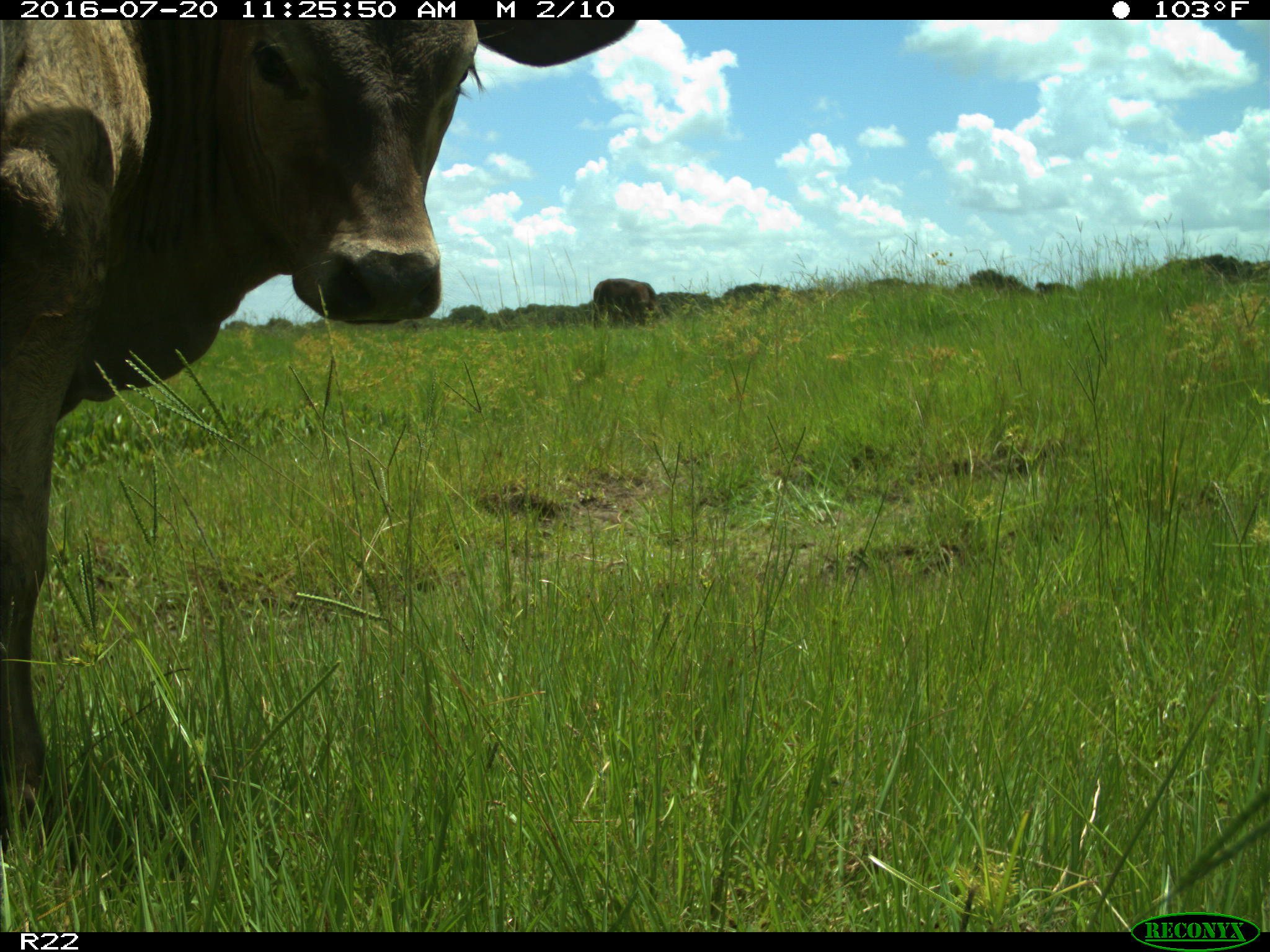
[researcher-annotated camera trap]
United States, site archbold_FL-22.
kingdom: Animalia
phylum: Chordata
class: Mammalia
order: Artiodactyla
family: Bovidae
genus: Bos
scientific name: Bos taurus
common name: domestic cow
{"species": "Bos taurus (domestic cow)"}